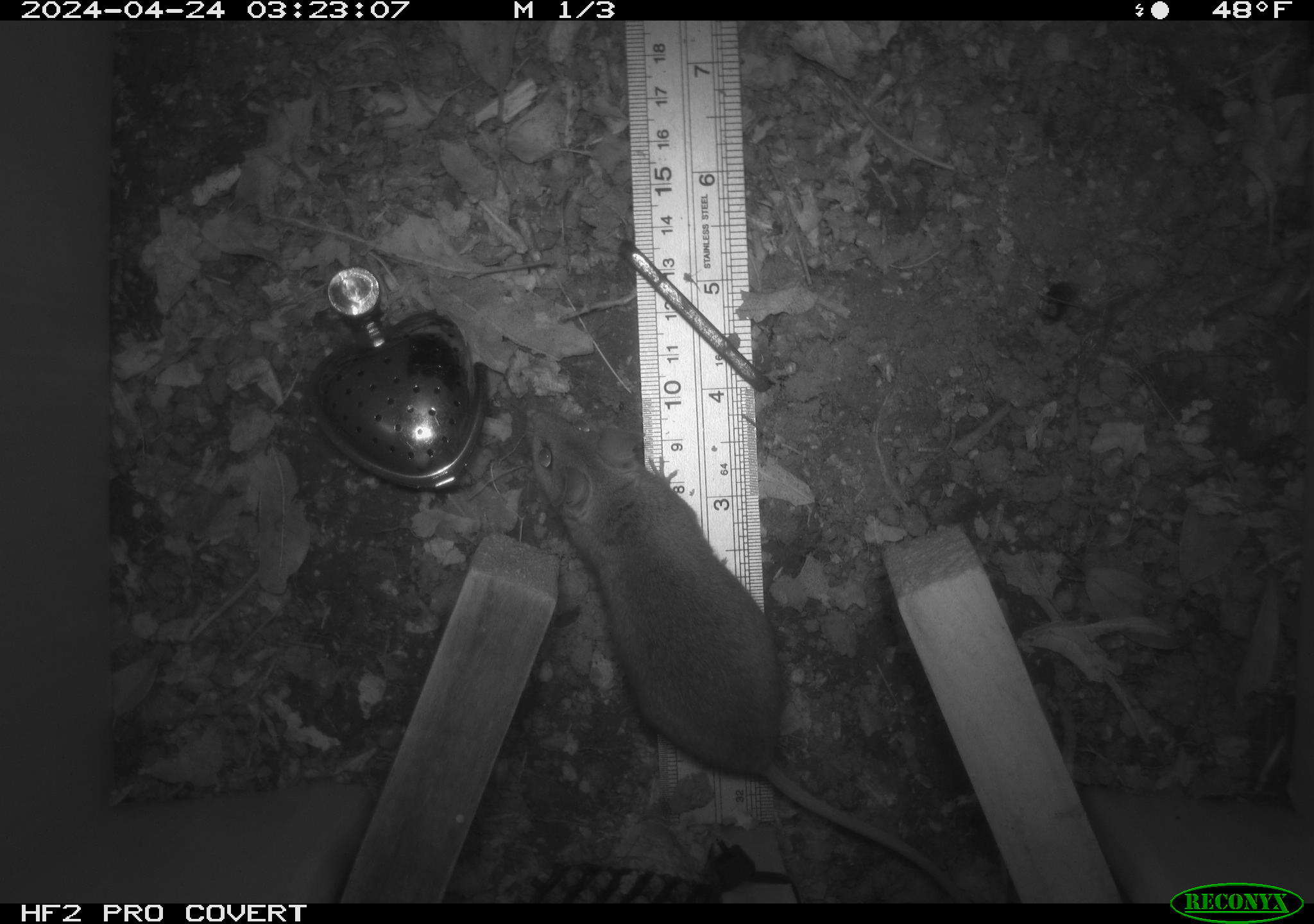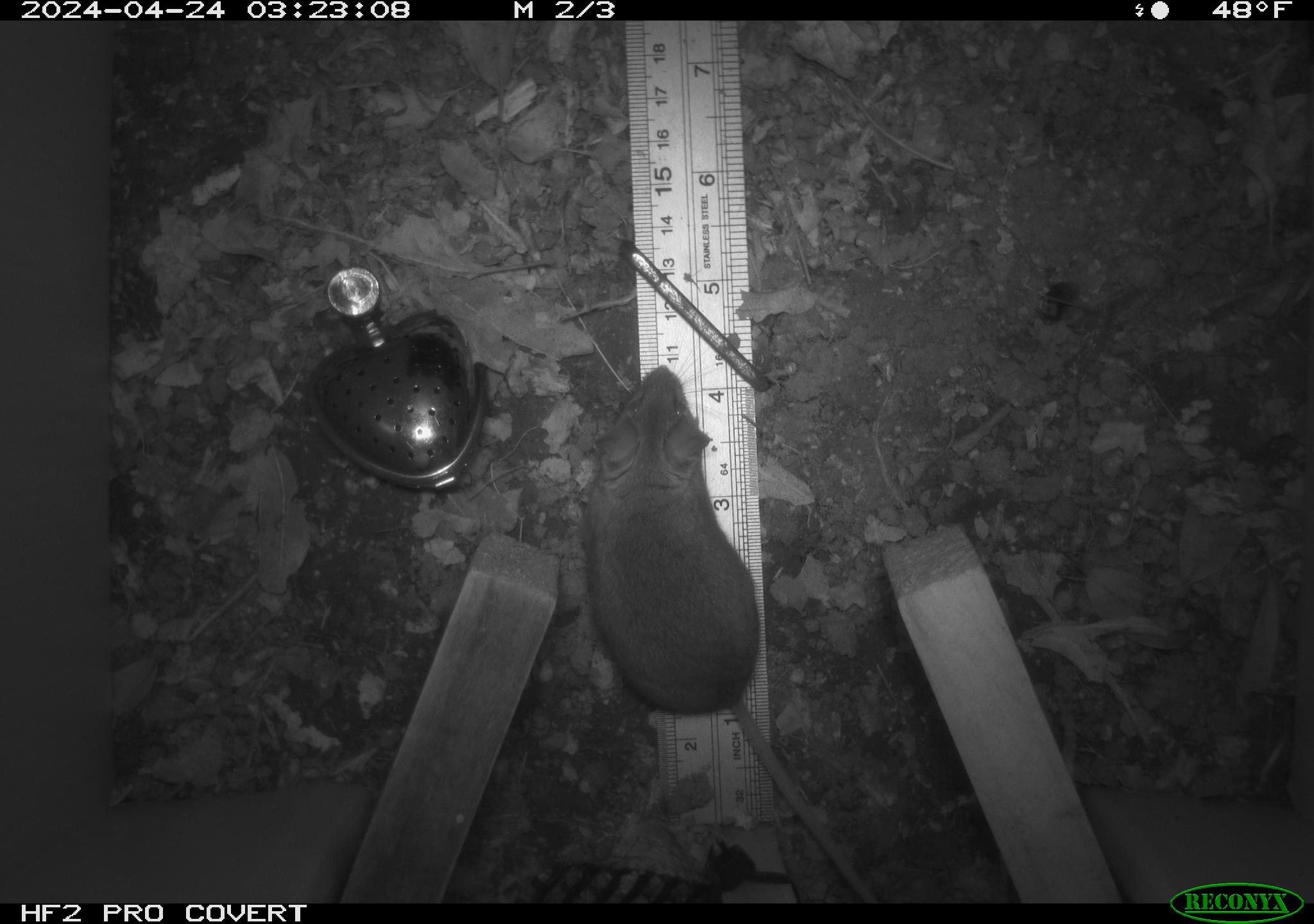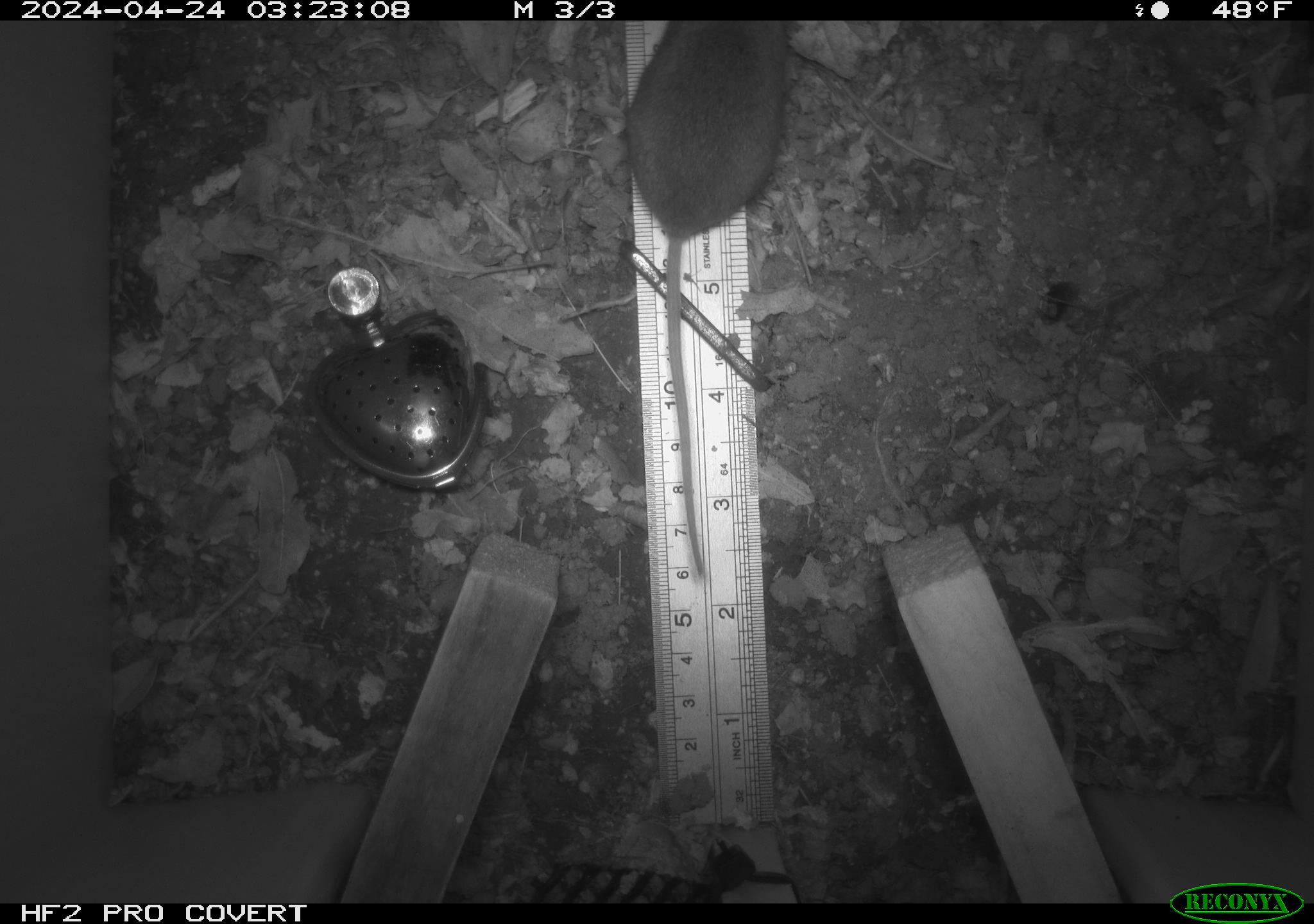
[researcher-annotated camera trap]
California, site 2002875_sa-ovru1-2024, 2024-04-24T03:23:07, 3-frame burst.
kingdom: Animalia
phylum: Chordata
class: Mammalia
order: Rodentia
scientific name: Rodentia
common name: mouse species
Mouse species (Rodentia).